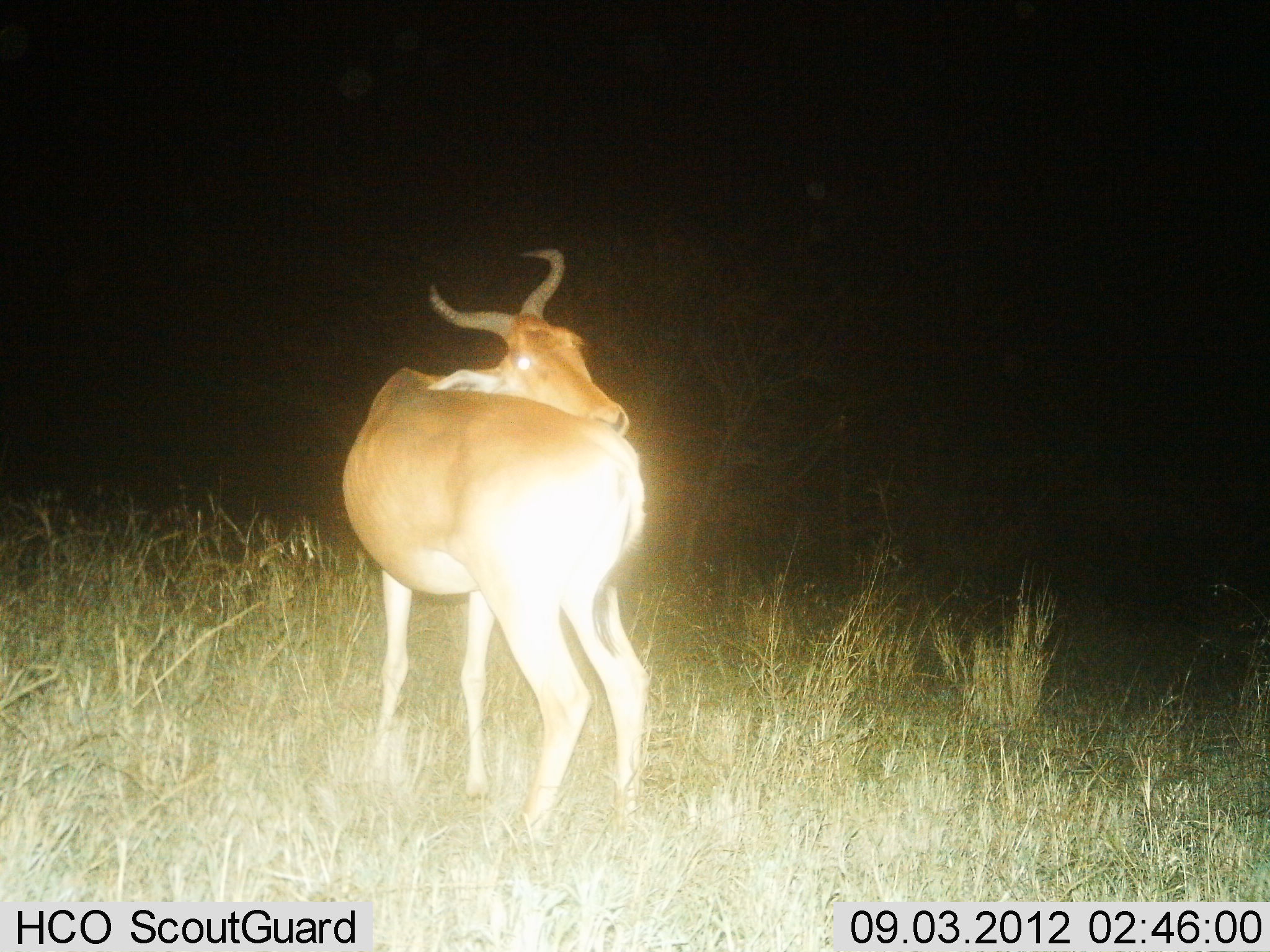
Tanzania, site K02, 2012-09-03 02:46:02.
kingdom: Animalia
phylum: Chordata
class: Mammalia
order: Artiodactyla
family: Bovidae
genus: Alcelaphus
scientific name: Alcelaphus buselaphus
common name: hartebeest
Hartebeest (Alcelaphus buselaphus), count 1. Behavior (volunteer vote fractions): standing 100%, resting 0%, moving 0%, interacting 0%. Young present (vote fraction): 0%. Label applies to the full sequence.